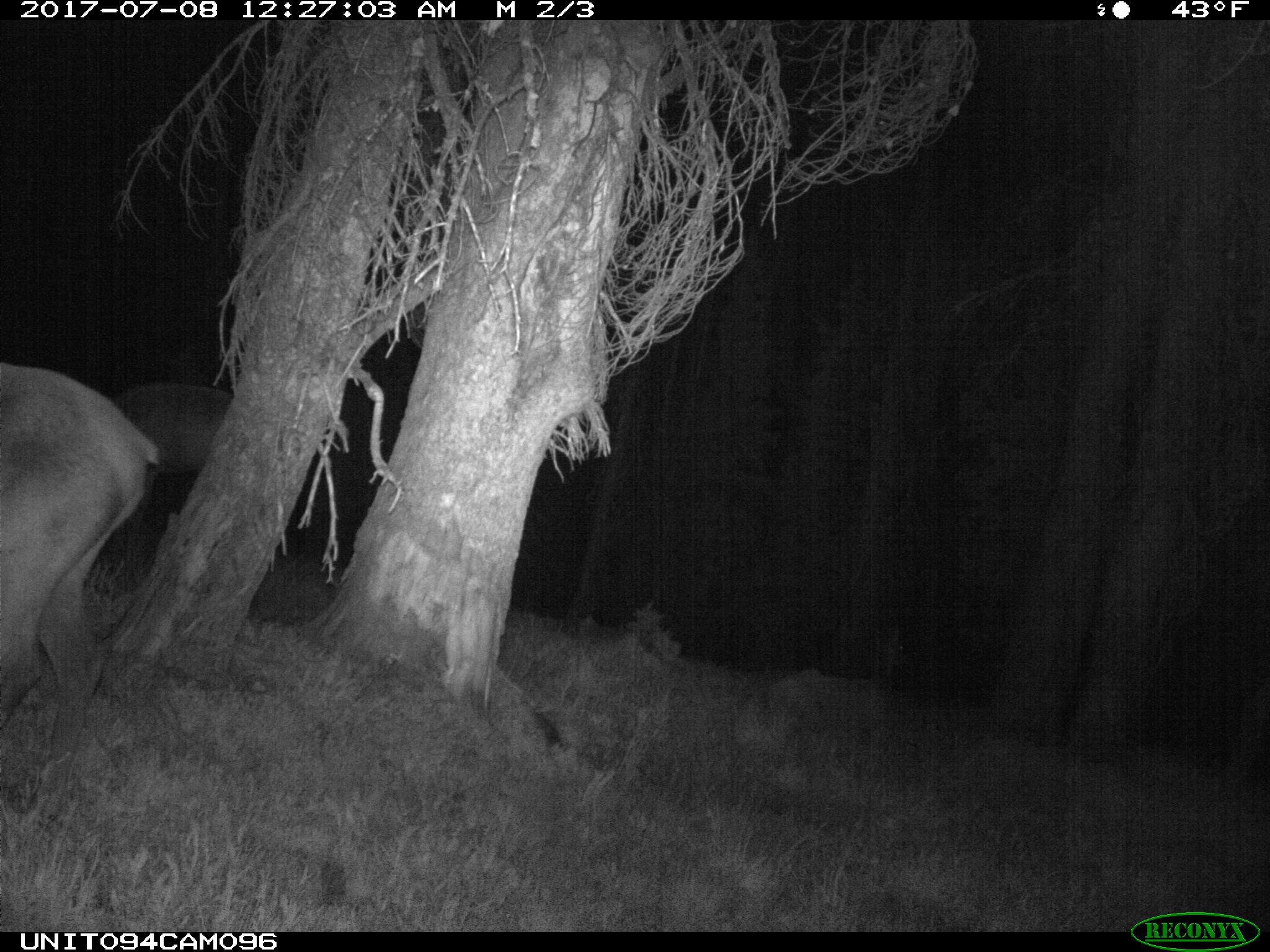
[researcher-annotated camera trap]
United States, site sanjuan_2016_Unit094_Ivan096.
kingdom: Animalia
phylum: Chordata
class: Mammalia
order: Artiodactyla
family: Cervidae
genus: Cervus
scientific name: Cervus elaphus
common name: red deer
Cervus elaphus (red deer).